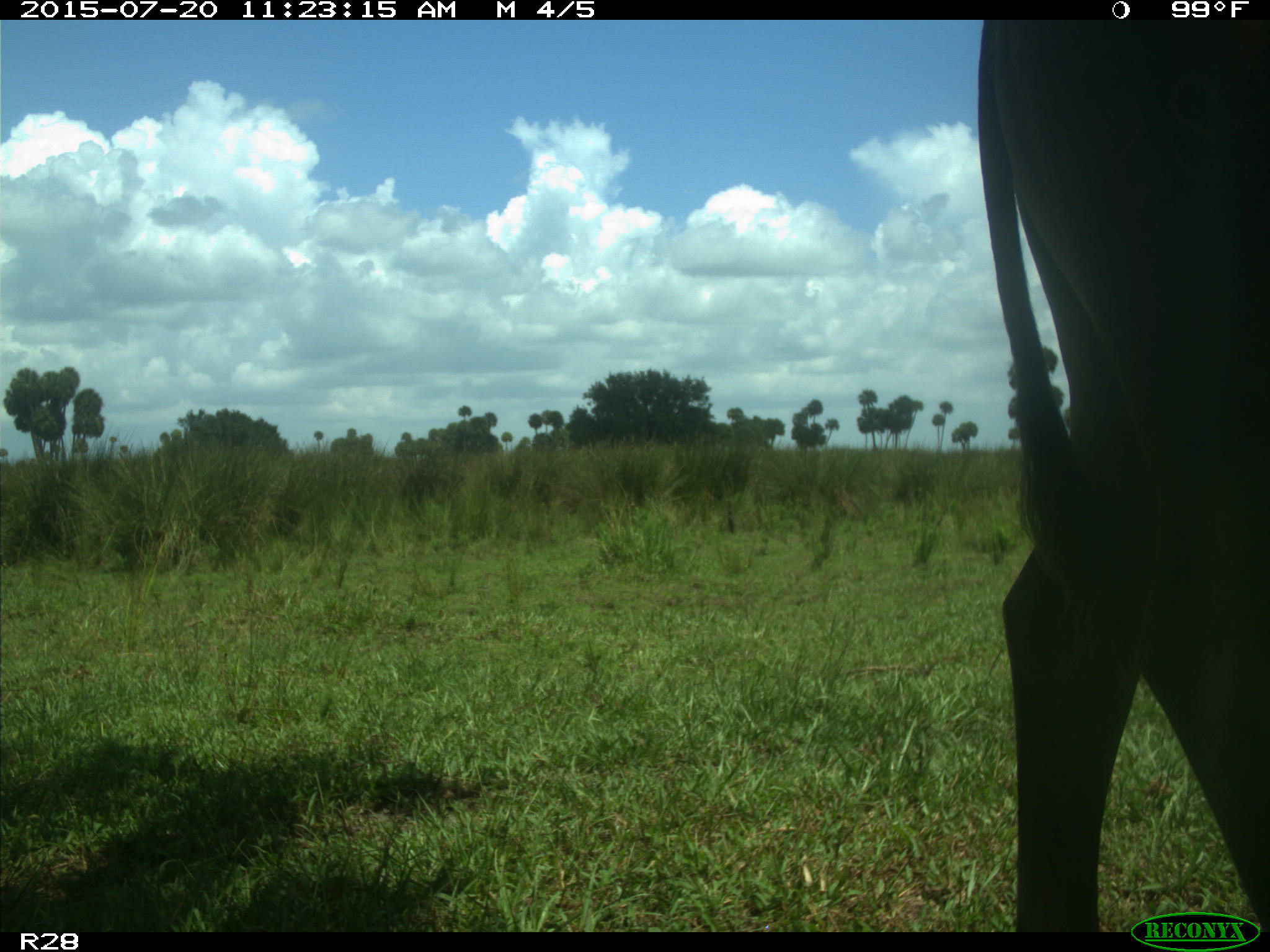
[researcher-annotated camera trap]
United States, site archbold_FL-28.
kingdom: Animalia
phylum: Chordata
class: Mammalia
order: Artiodactyla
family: Bovidae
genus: Bos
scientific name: Bos taurus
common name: domestic cow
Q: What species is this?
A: Bos taurus (domestic cow).